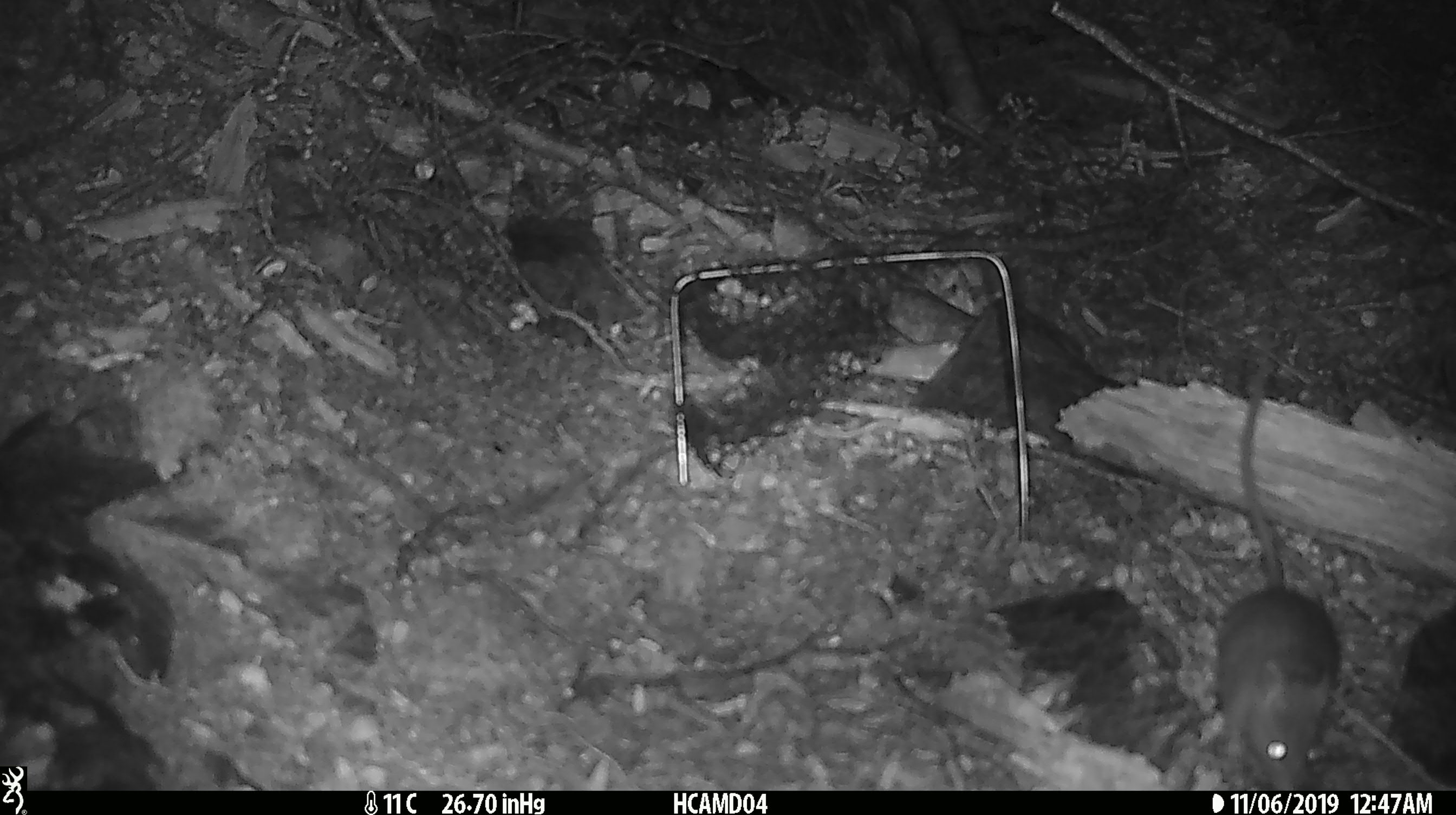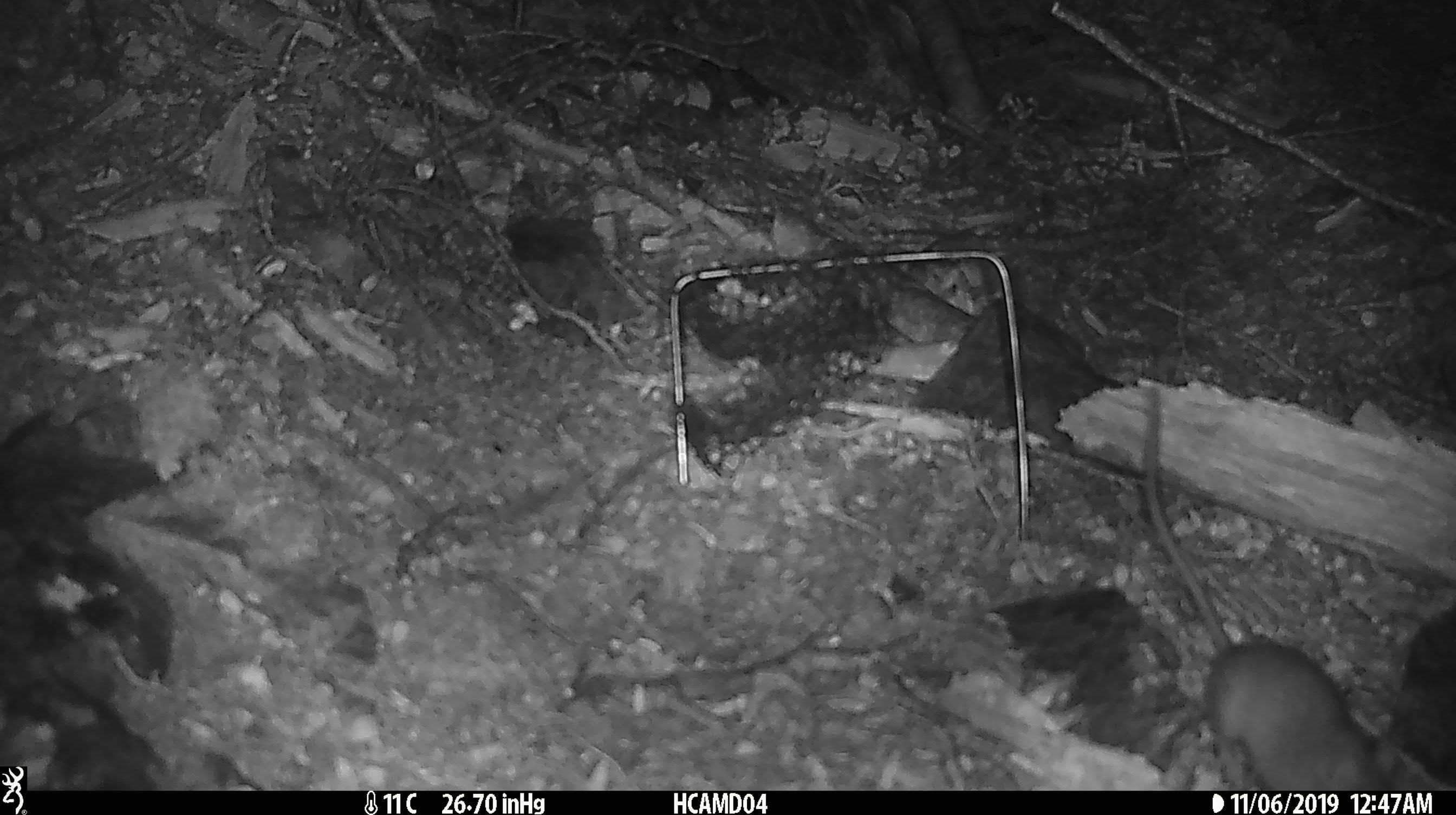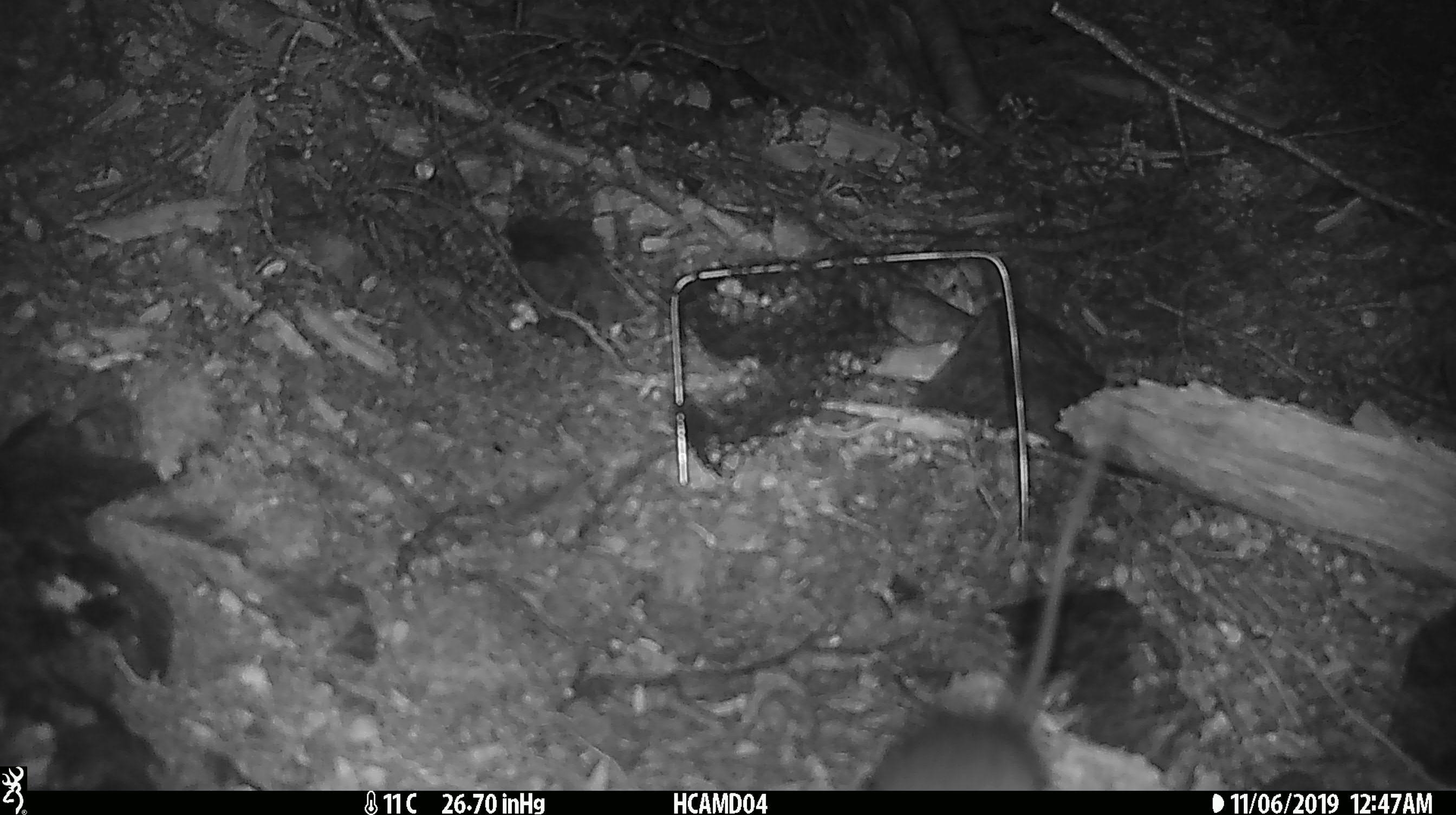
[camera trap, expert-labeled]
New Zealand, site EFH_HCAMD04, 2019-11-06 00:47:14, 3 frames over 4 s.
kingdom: Animalia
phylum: Chordata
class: Mammalia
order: Rodentia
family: Muridae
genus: Rattus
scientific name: Rattus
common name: rat